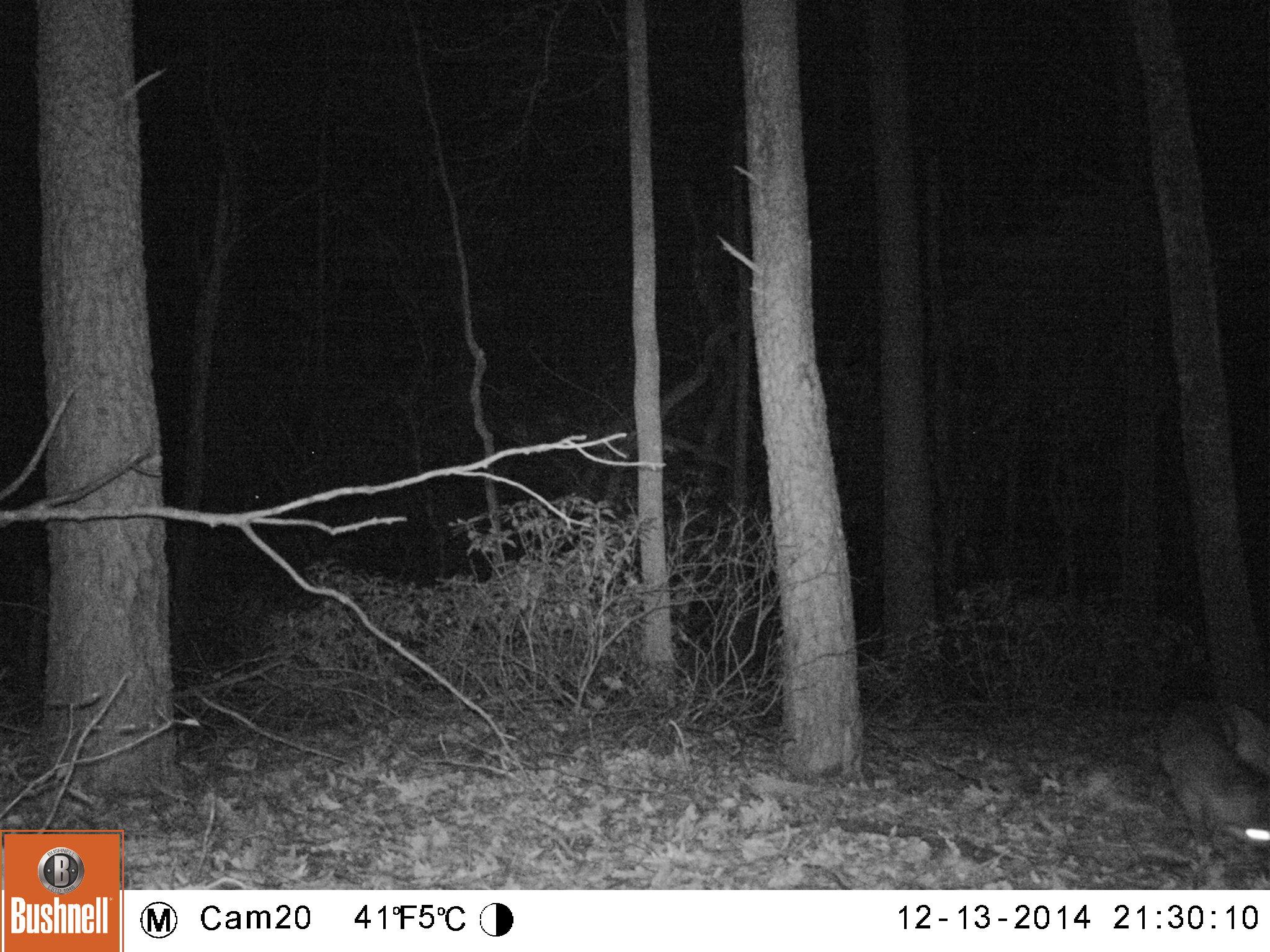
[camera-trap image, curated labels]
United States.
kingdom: Animalia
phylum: Chordata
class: Mammalia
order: Carnivora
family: Canidae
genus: Urocyon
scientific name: Urocyon cinereoargenteus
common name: gray fox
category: Grey Fox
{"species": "Grey Fox (gray fox) (Urocyon cinereoargenteus)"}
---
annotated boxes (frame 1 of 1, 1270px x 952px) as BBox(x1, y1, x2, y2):
Grey Fox: BBox(1152, 710, 1270, 868)